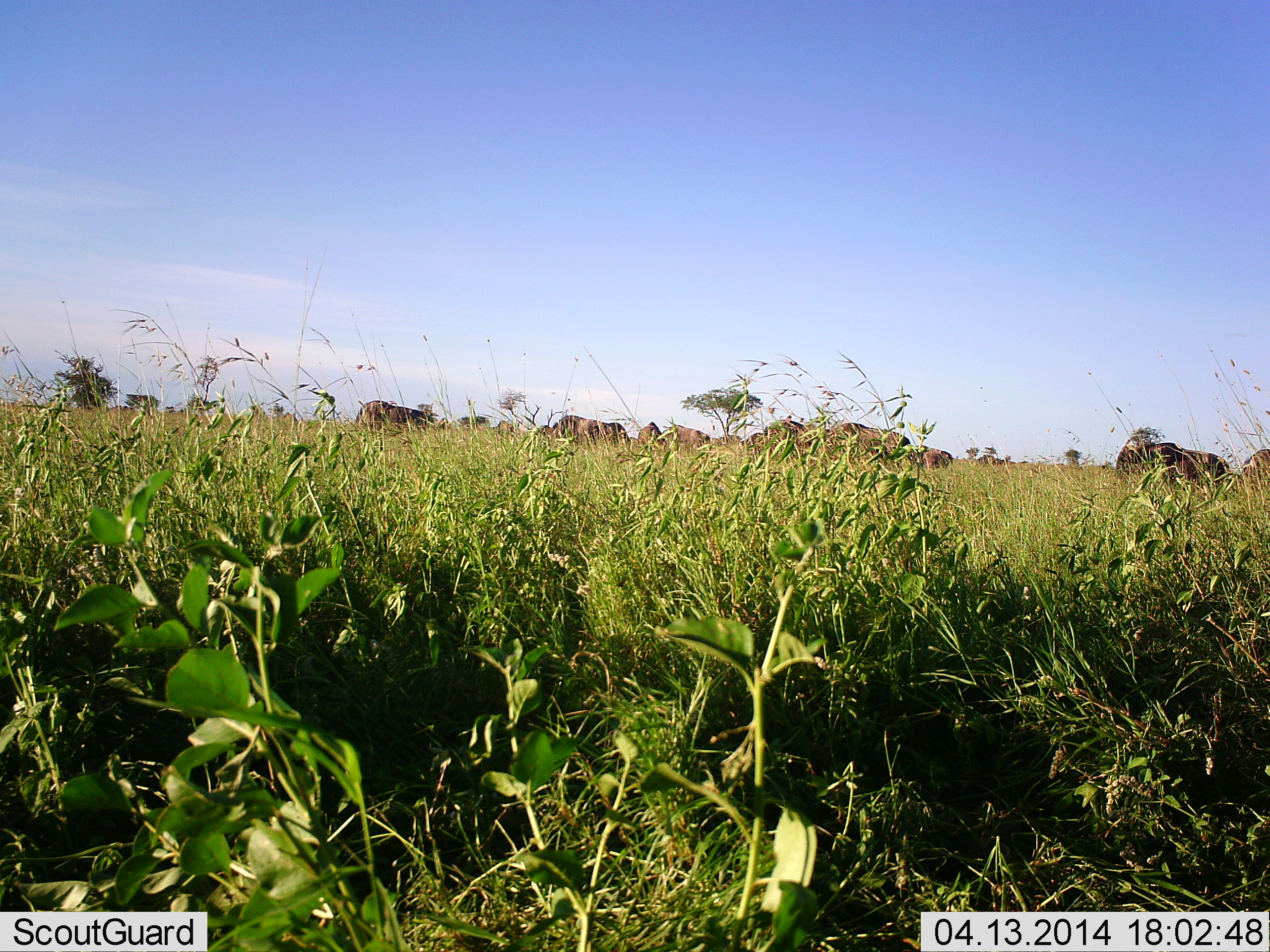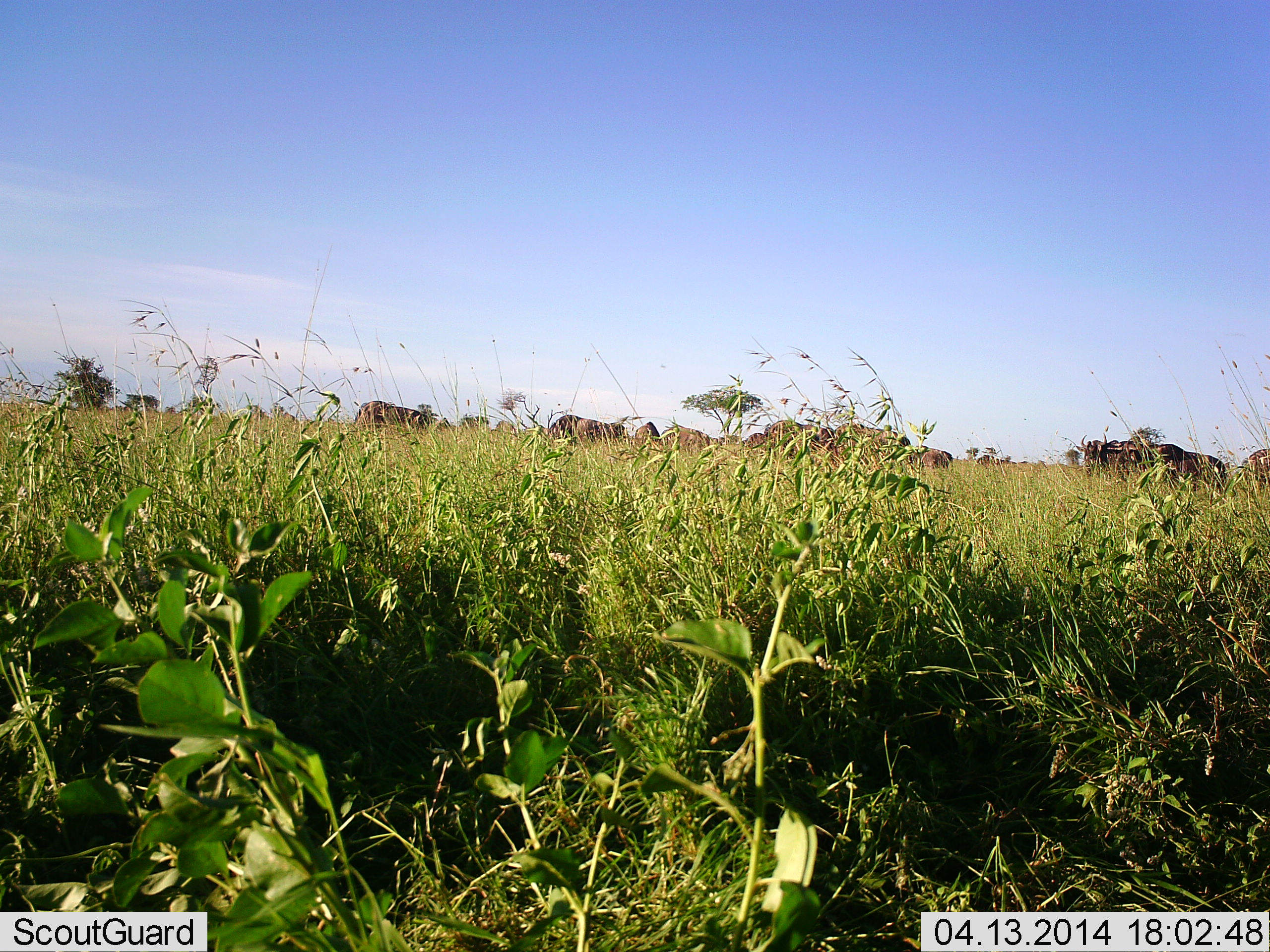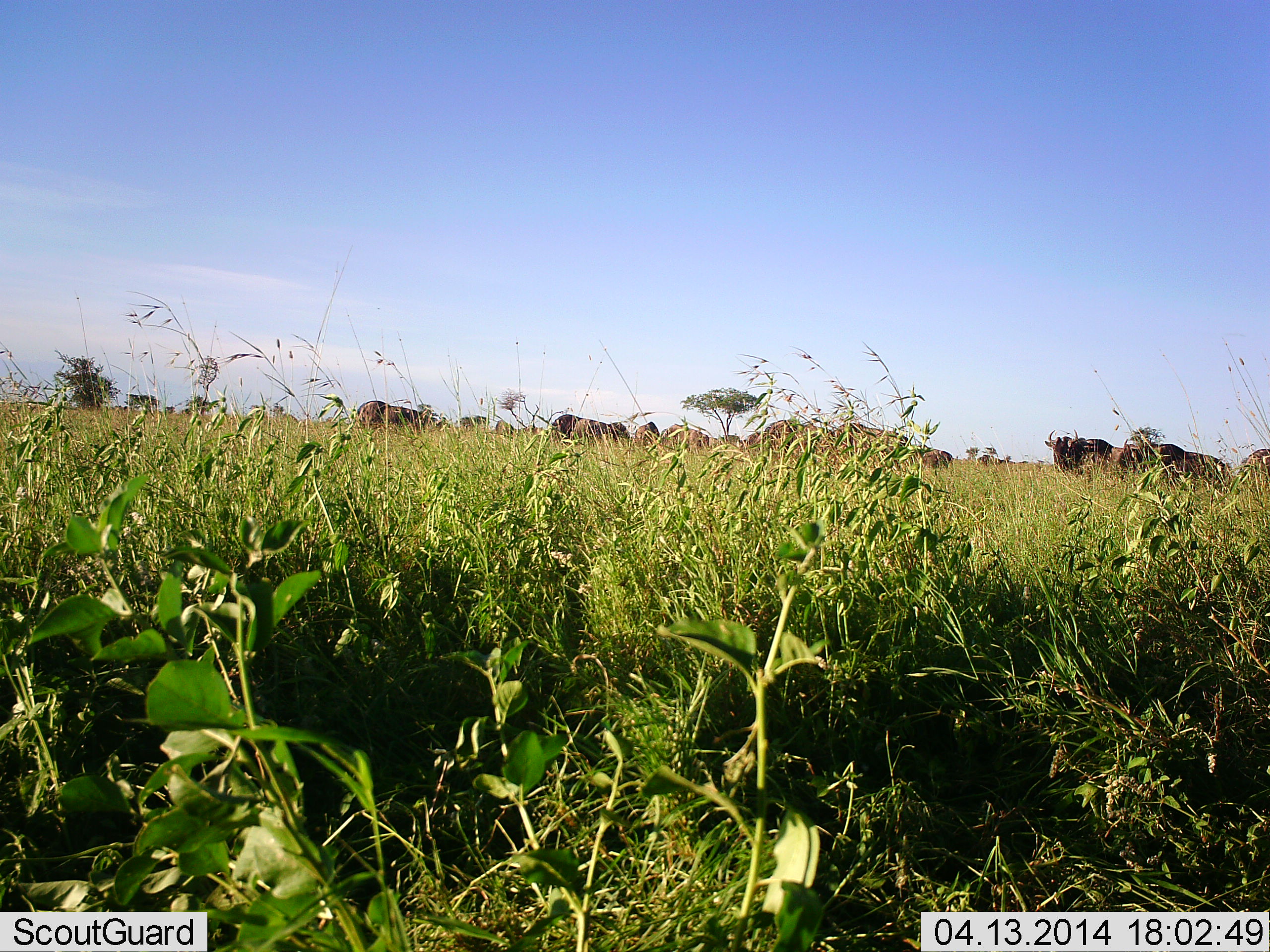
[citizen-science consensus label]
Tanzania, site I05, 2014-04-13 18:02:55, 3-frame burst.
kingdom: Animalia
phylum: Chordata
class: Mammalia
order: Artiodactyla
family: Bovidae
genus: Connochaetes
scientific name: Connochaetes taurinus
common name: blue wildebeest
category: wildebeest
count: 11-50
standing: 41%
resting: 7%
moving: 48%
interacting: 0%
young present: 0%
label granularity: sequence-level